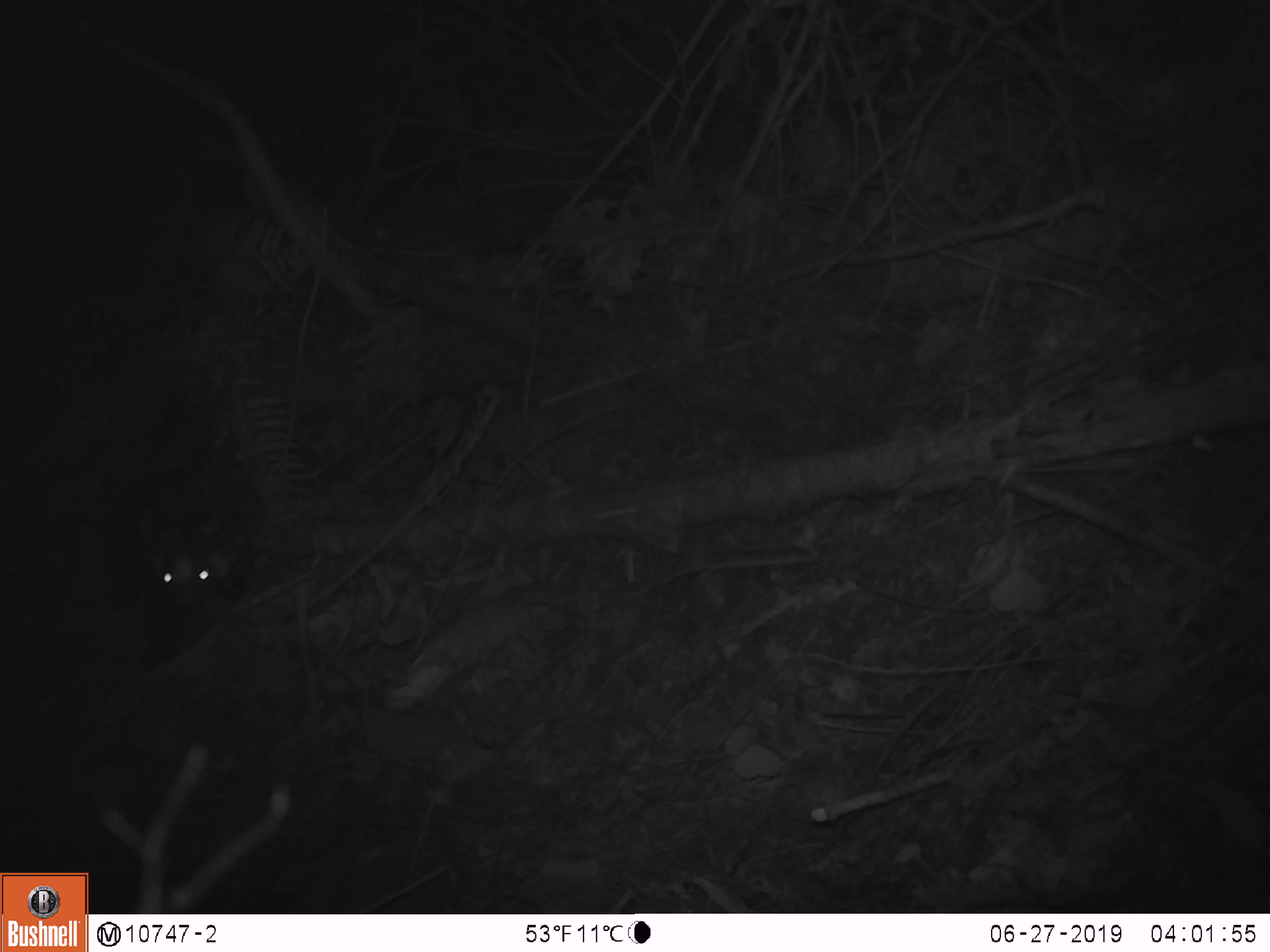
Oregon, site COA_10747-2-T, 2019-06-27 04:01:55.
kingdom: Animalia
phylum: Chordata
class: Mammalia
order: Carnivora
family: Mephitidae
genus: Spilogale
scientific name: Spilogale gracilis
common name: western spotted skunk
Western spotted skunk (Spilogale gracilis).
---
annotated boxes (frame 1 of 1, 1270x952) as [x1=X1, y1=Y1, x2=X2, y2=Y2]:
western spotted skunk: [x1=108, y1=415, x2=253, y2=638]